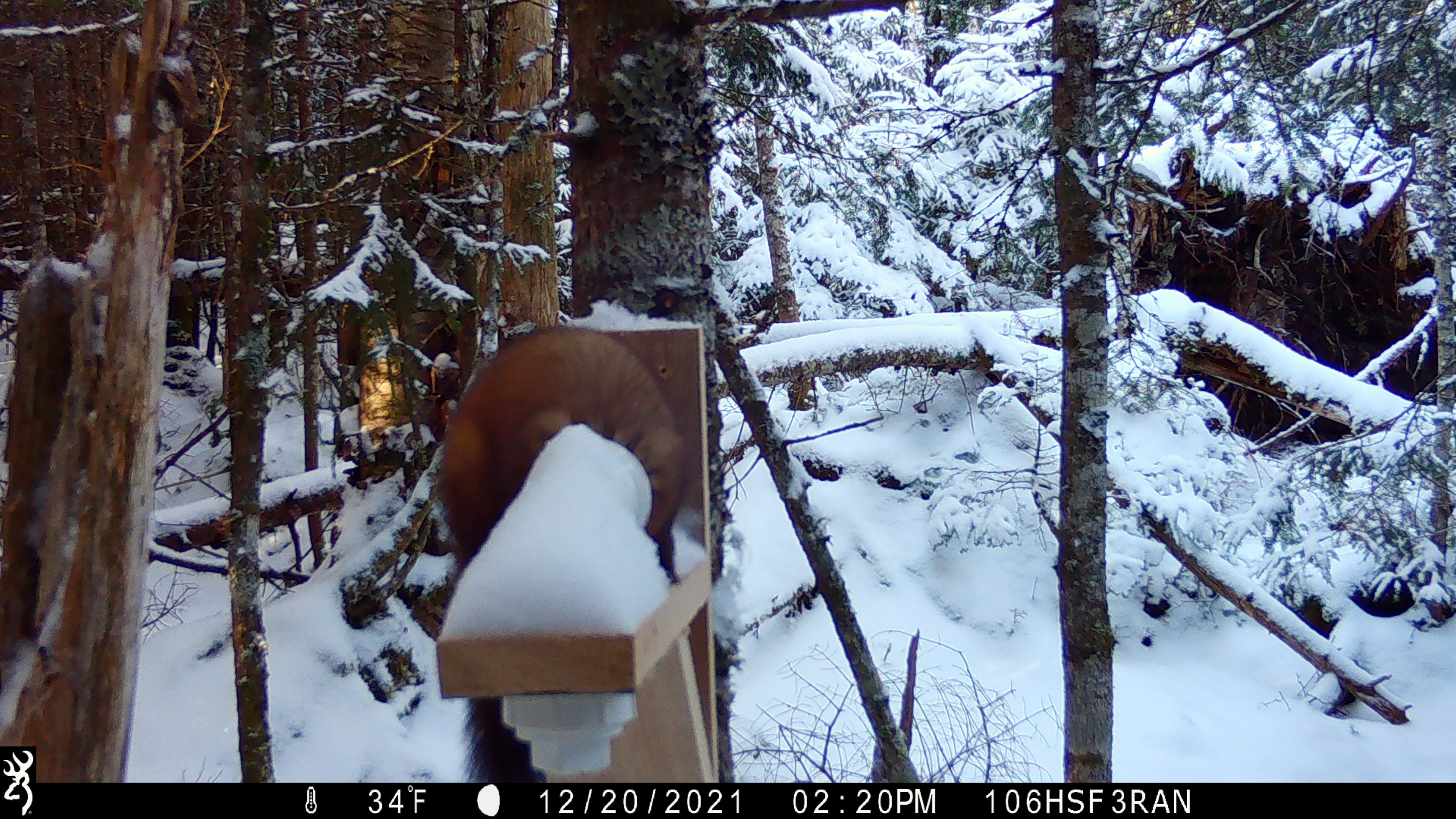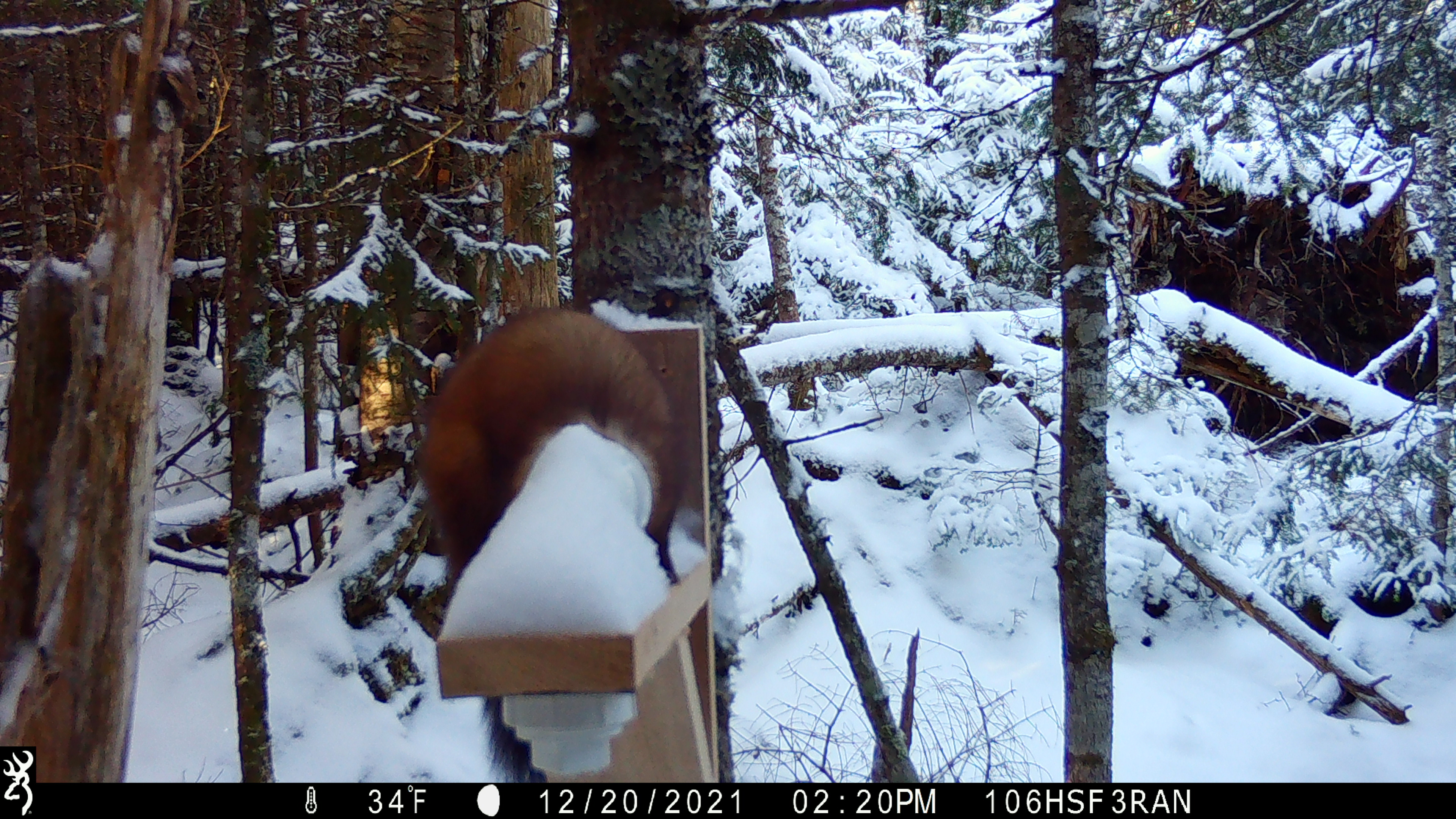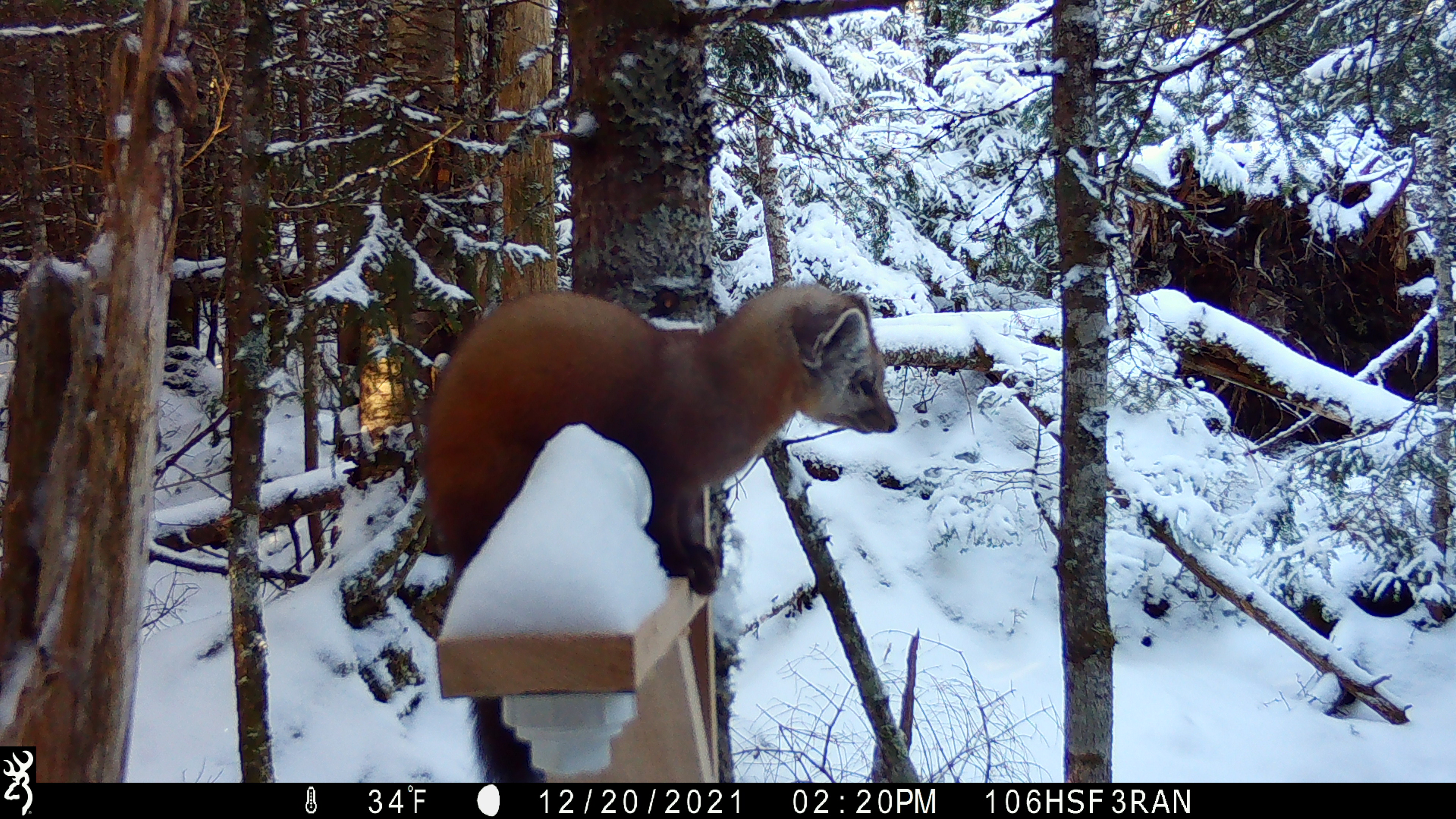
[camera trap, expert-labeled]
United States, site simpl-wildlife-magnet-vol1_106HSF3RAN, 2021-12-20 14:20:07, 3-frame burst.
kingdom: Animalia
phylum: Chordata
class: Mammalia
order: Carnivora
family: Mustelidae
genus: Martes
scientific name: Martes americana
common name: american marten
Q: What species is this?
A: American marten (Martes americana).